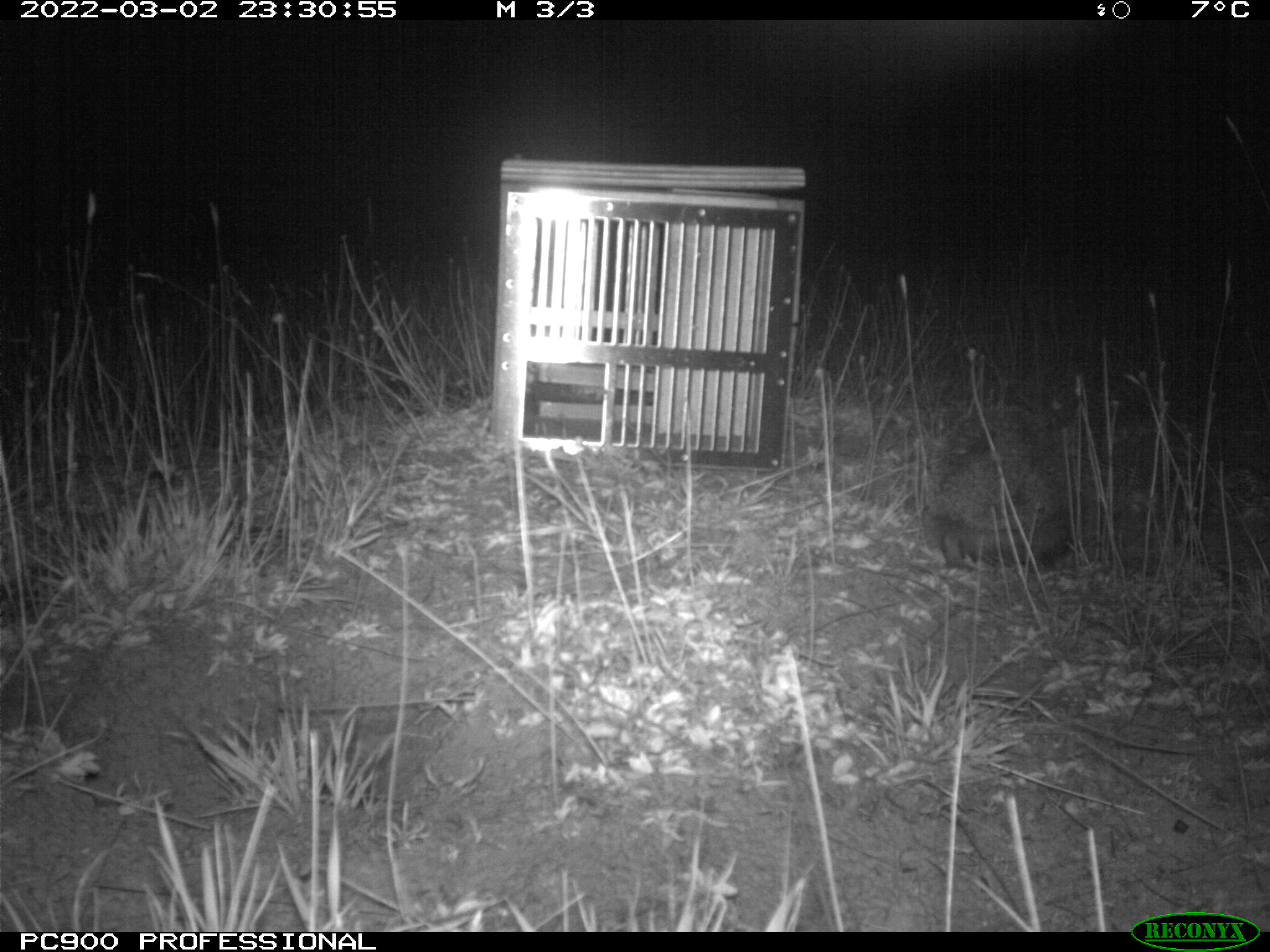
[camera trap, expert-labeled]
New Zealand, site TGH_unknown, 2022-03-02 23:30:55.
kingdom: Animalia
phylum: Chordata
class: Mammalia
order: Eulipotyphla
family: Erinaceidae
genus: Erinaceus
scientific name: Erinaceus europaeus europaeus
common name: european hedgehog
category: hedgehog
Hedgehog (european hedgehog) (Erinaceus europaeus europaeus).